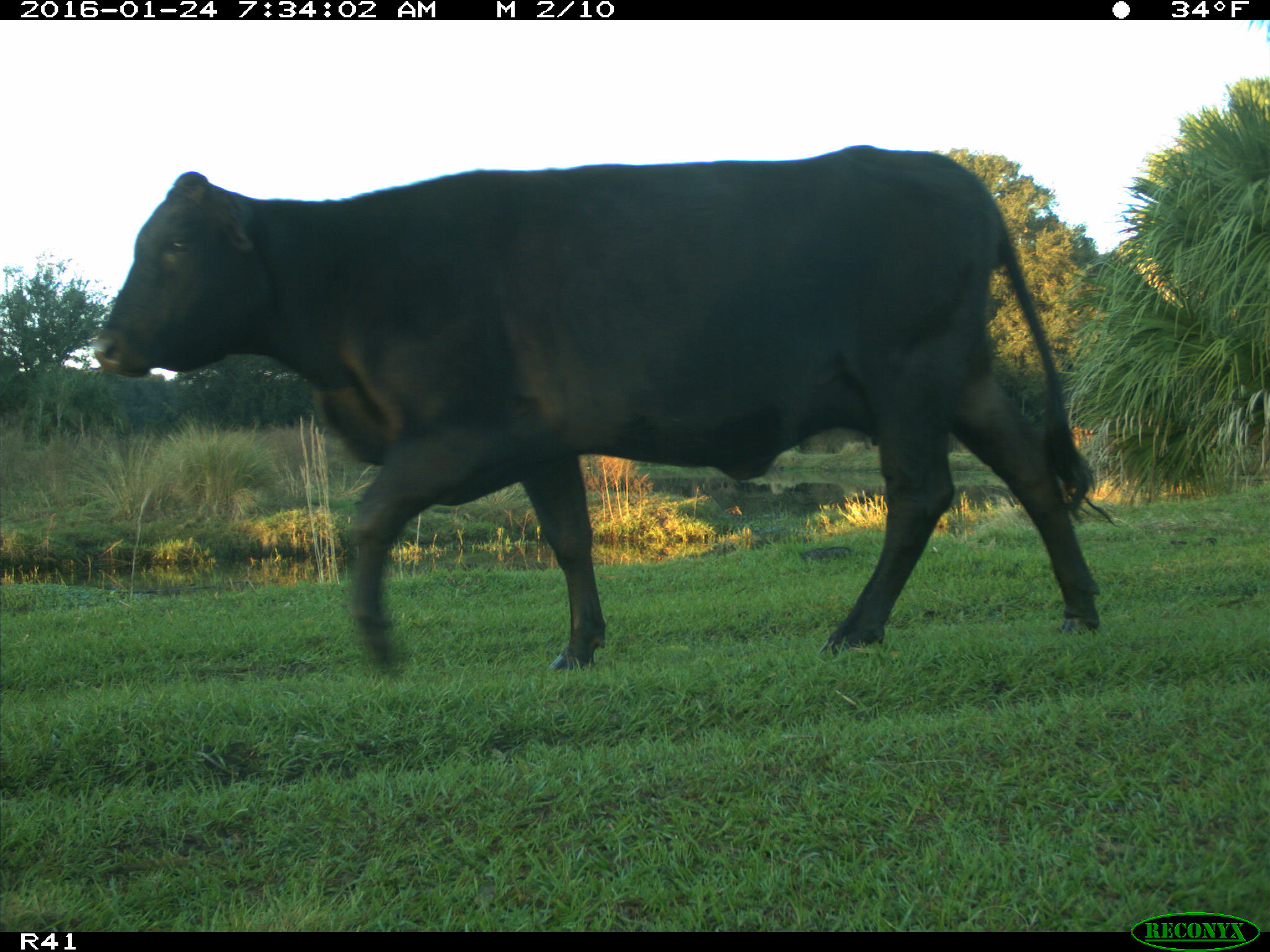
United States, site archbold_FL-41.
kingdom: Animalia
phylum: Chordata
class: Mammalia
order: Artiodactyla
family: Bovidae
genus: Bos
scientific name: Bos taurus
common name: domestic cow